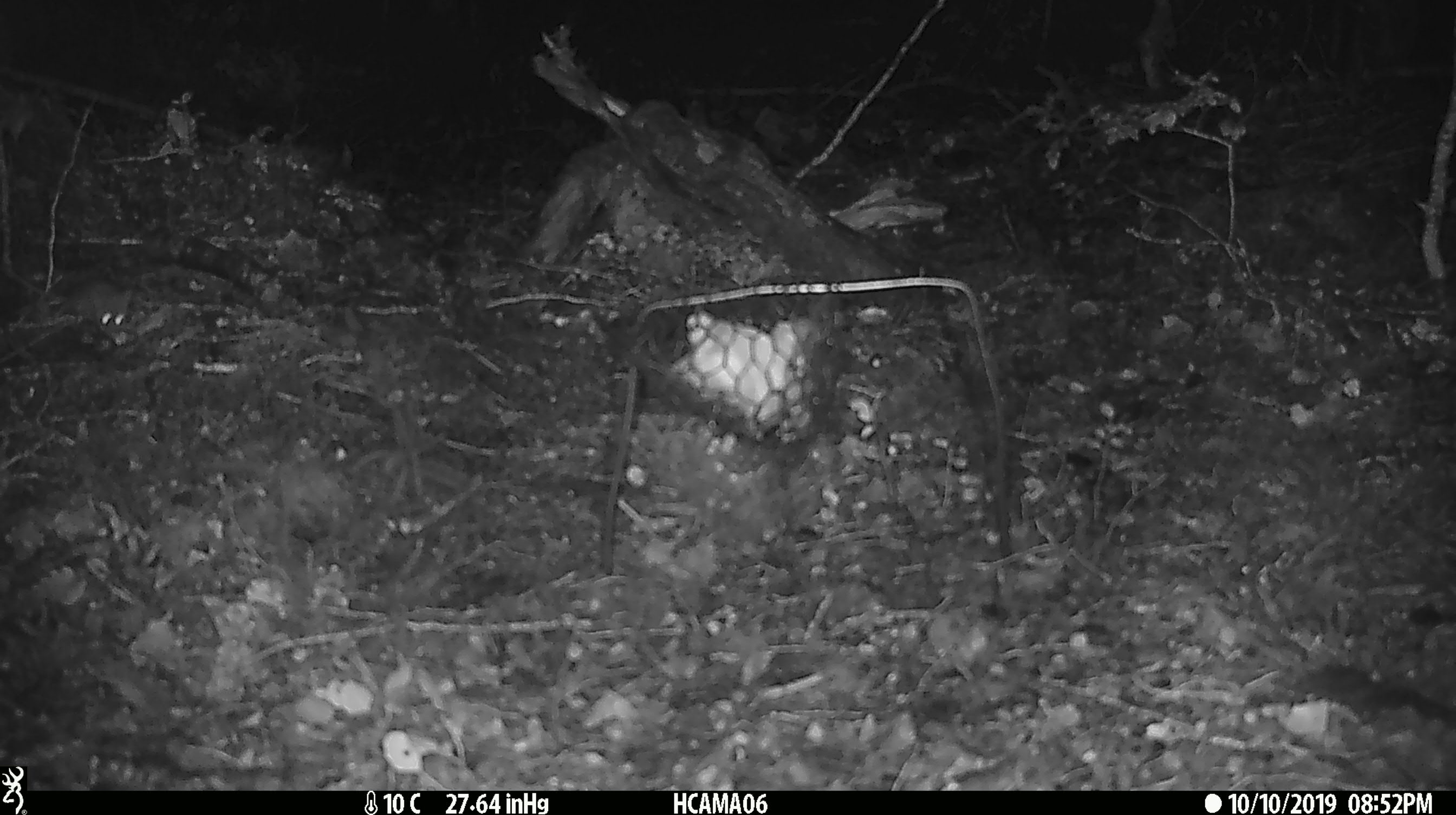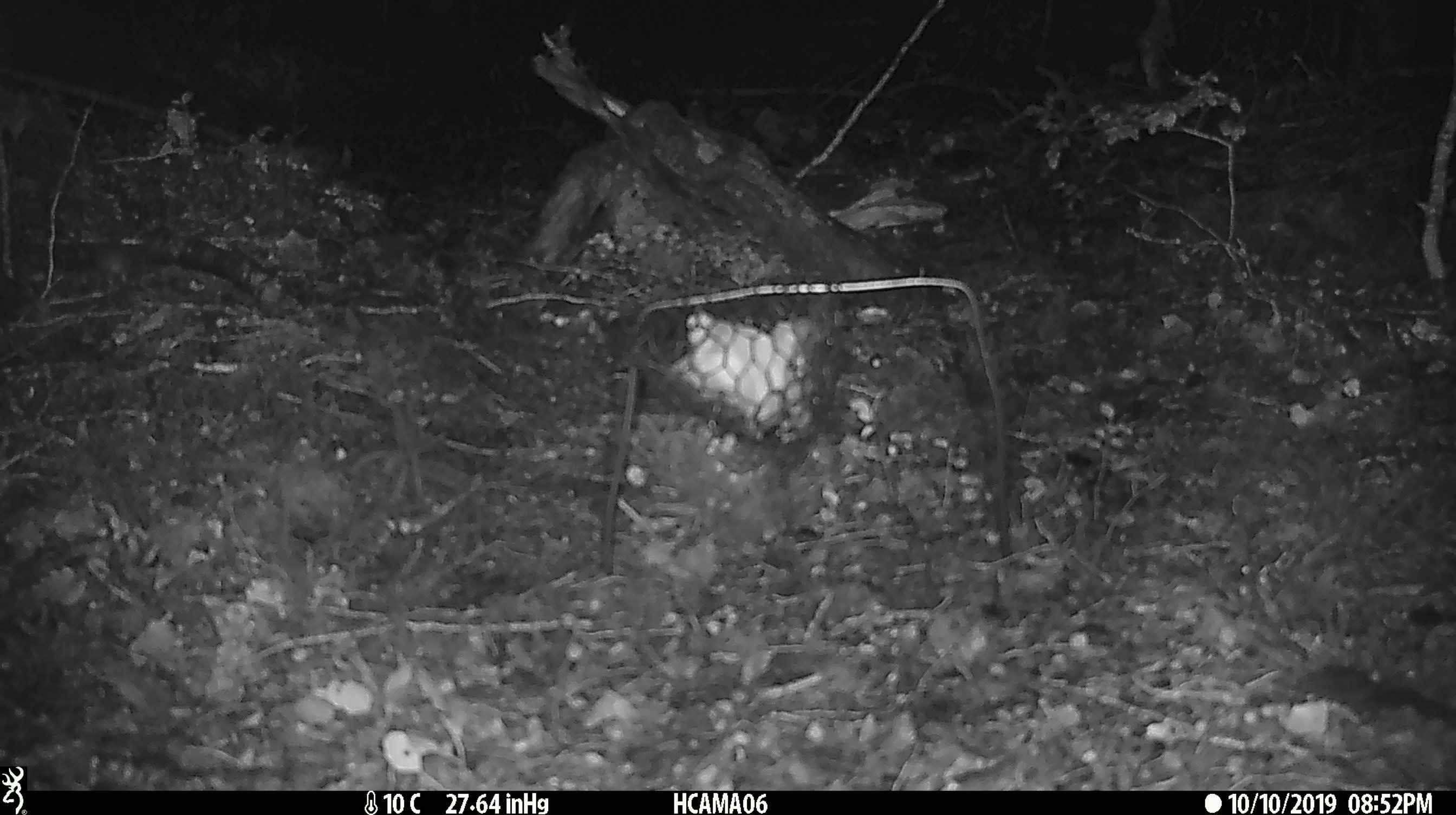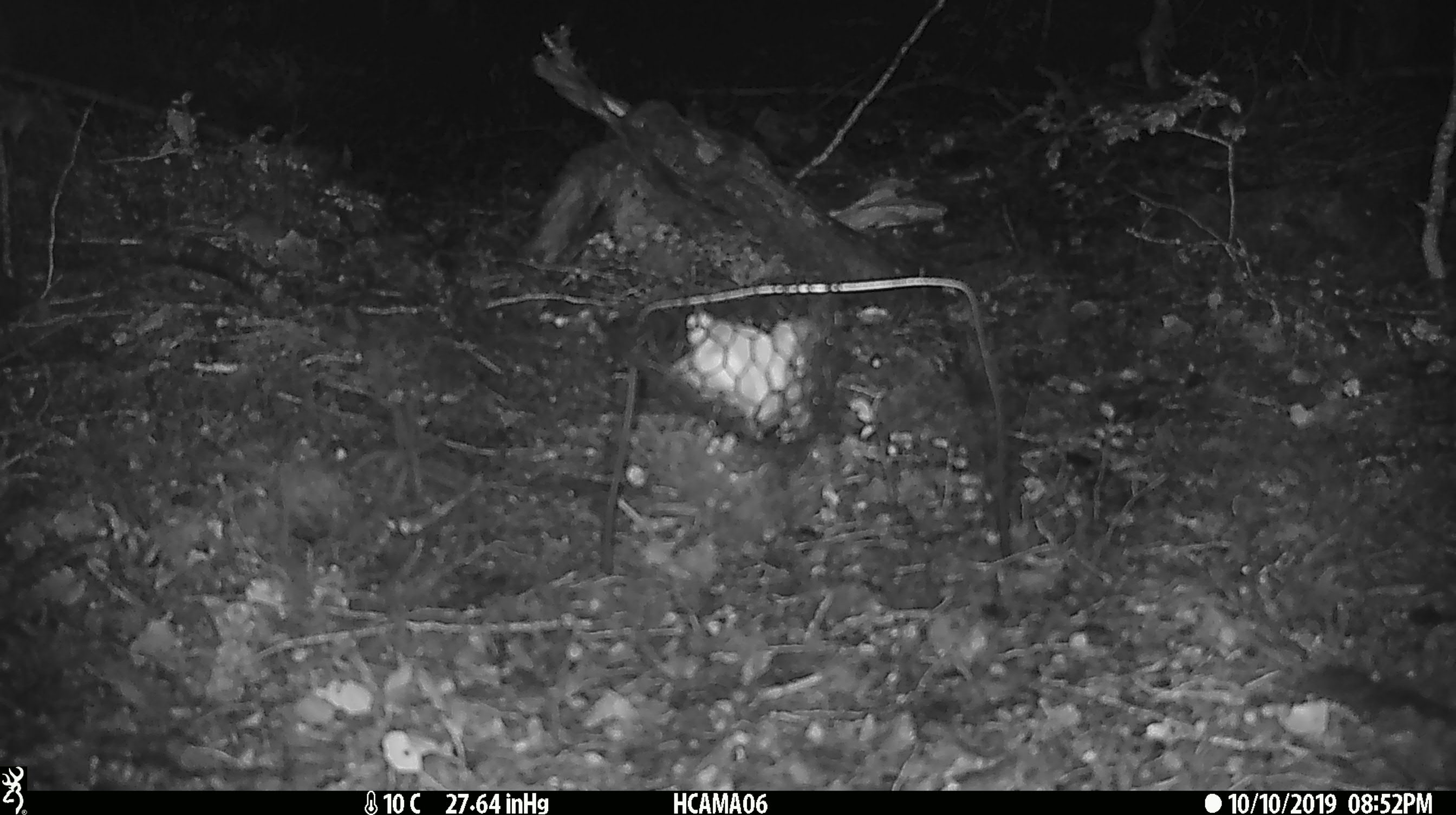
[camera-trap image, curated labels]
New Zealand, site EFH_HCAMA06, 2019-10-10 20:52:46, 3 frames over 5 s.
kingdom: Animalia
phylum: Chordata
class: Mammalia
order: Rodentia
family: Muridae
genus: Mus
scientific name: Mus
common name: mouse